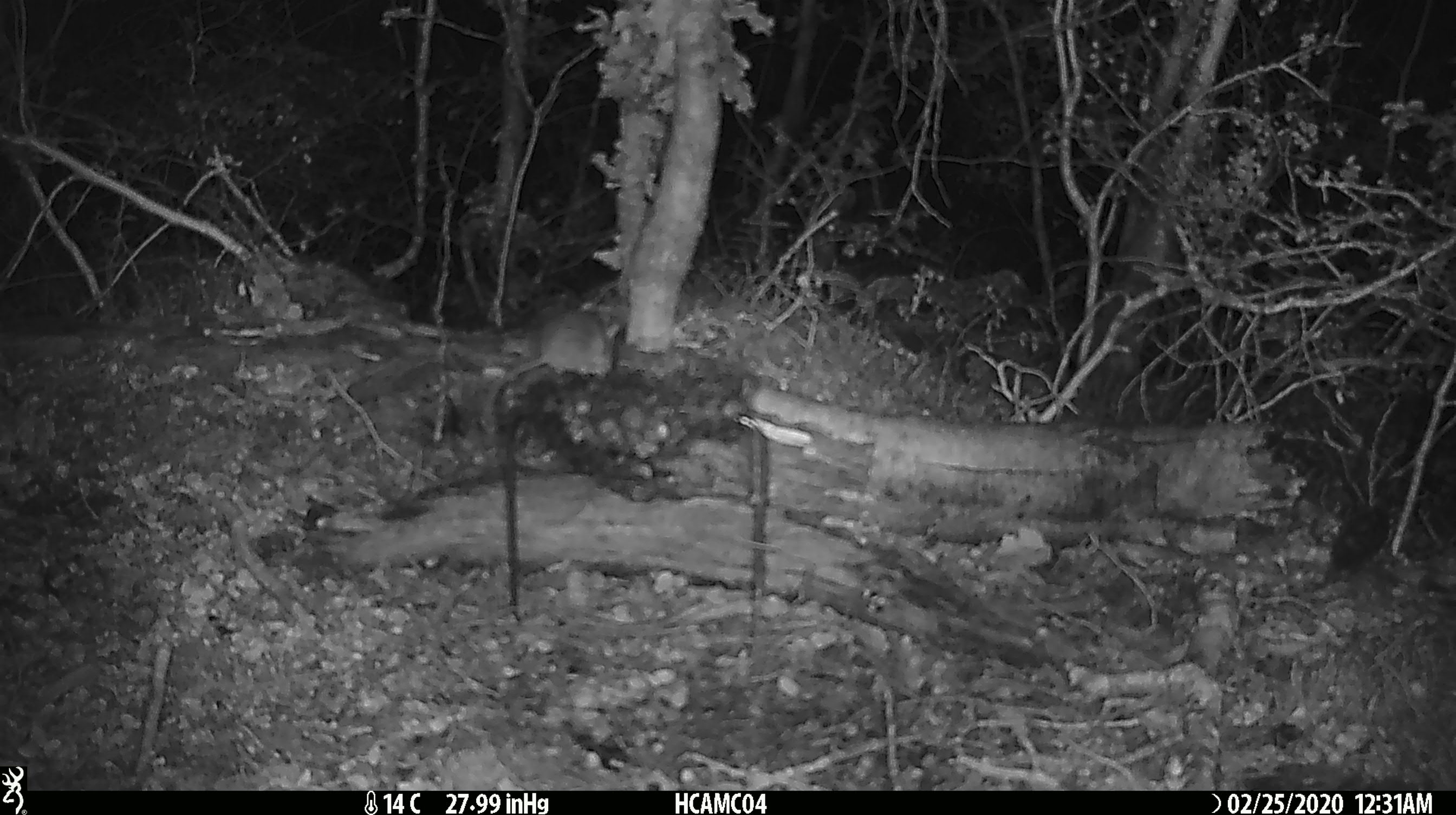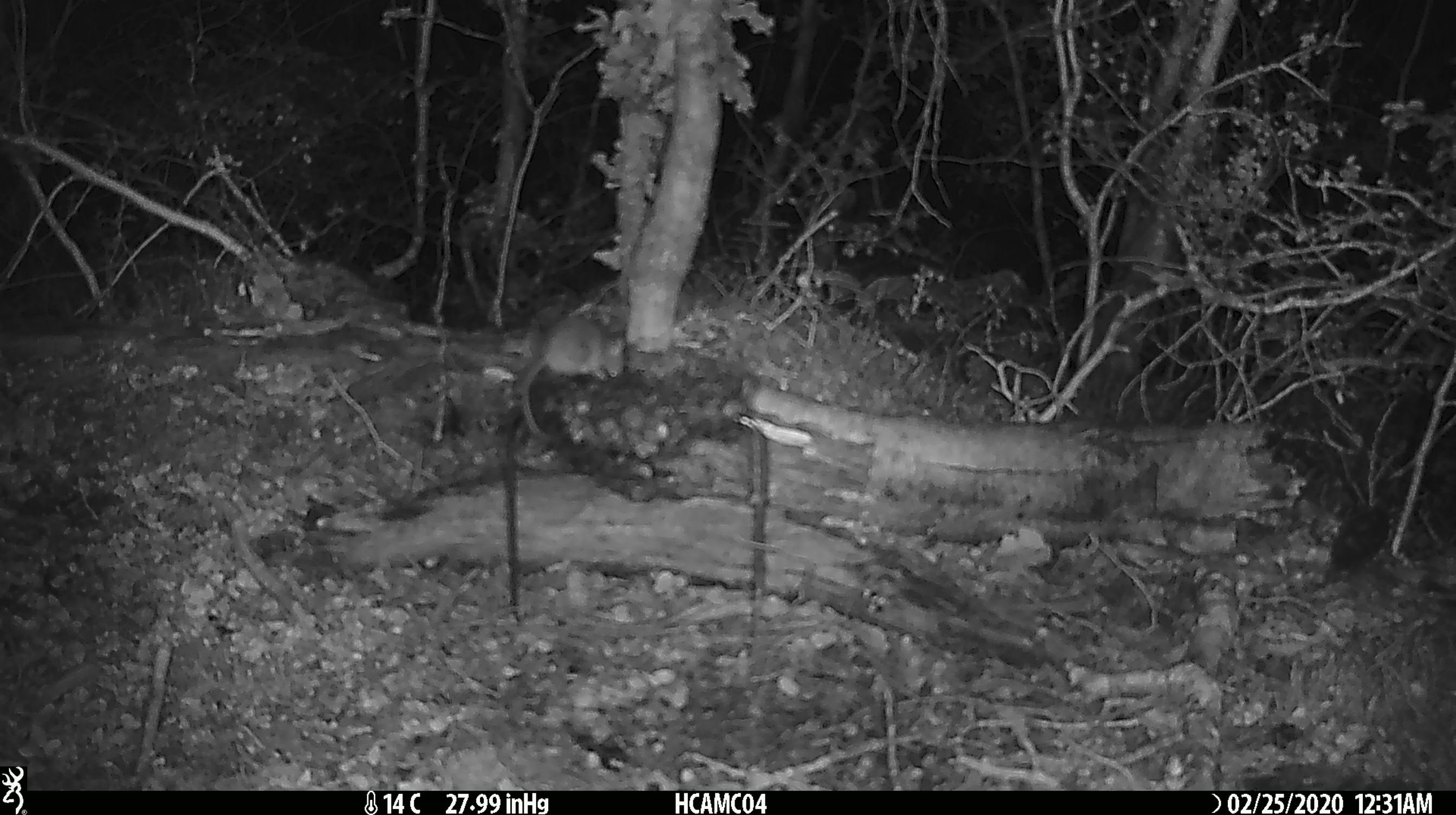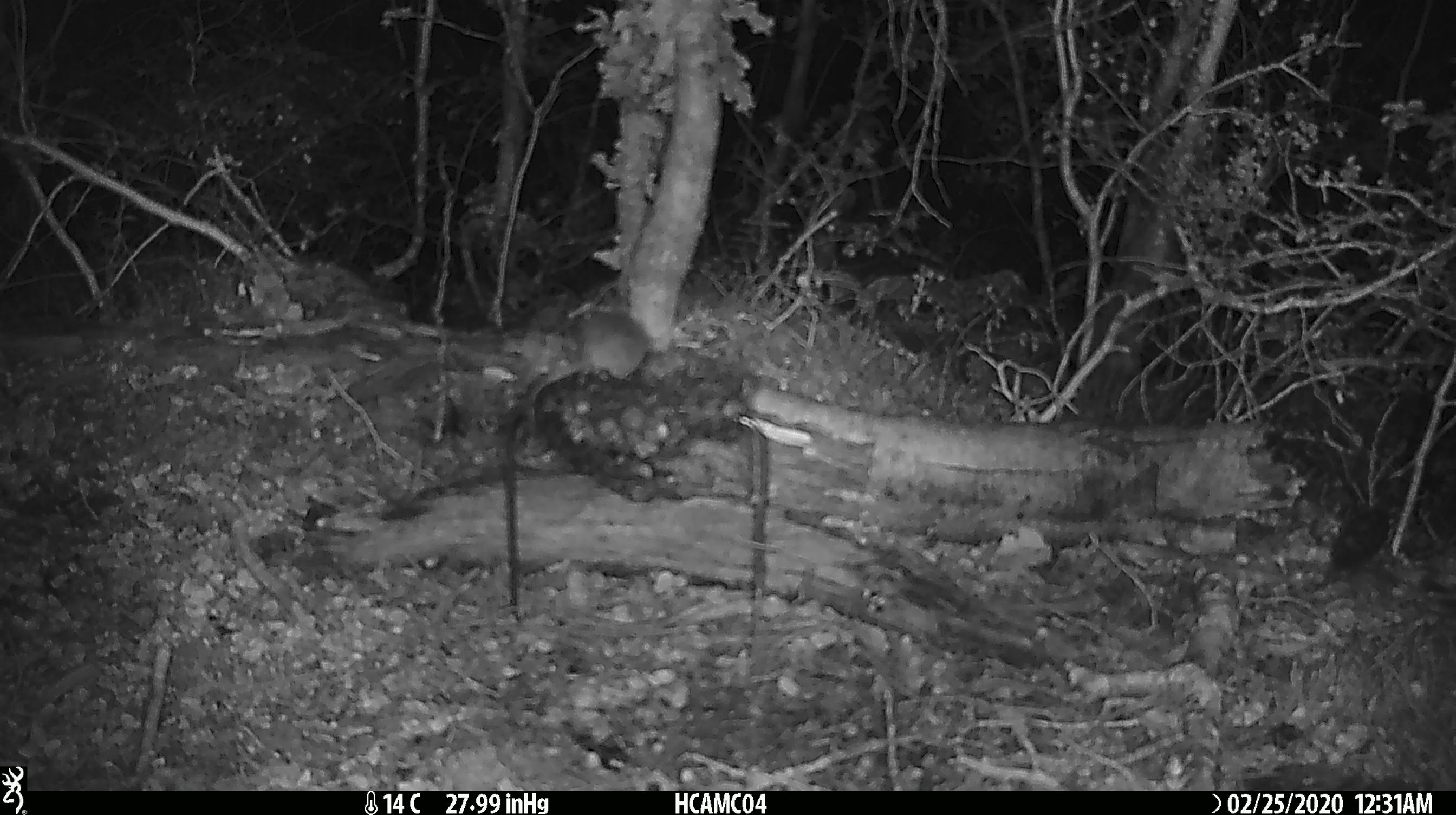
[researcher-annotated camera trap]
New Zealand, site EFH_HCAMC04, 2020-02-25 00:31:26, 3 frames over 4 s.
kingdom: Animalia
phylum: Chordata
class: Mammalia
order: Rodentia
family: Muridae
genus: Mus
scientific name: Mus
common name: mouse